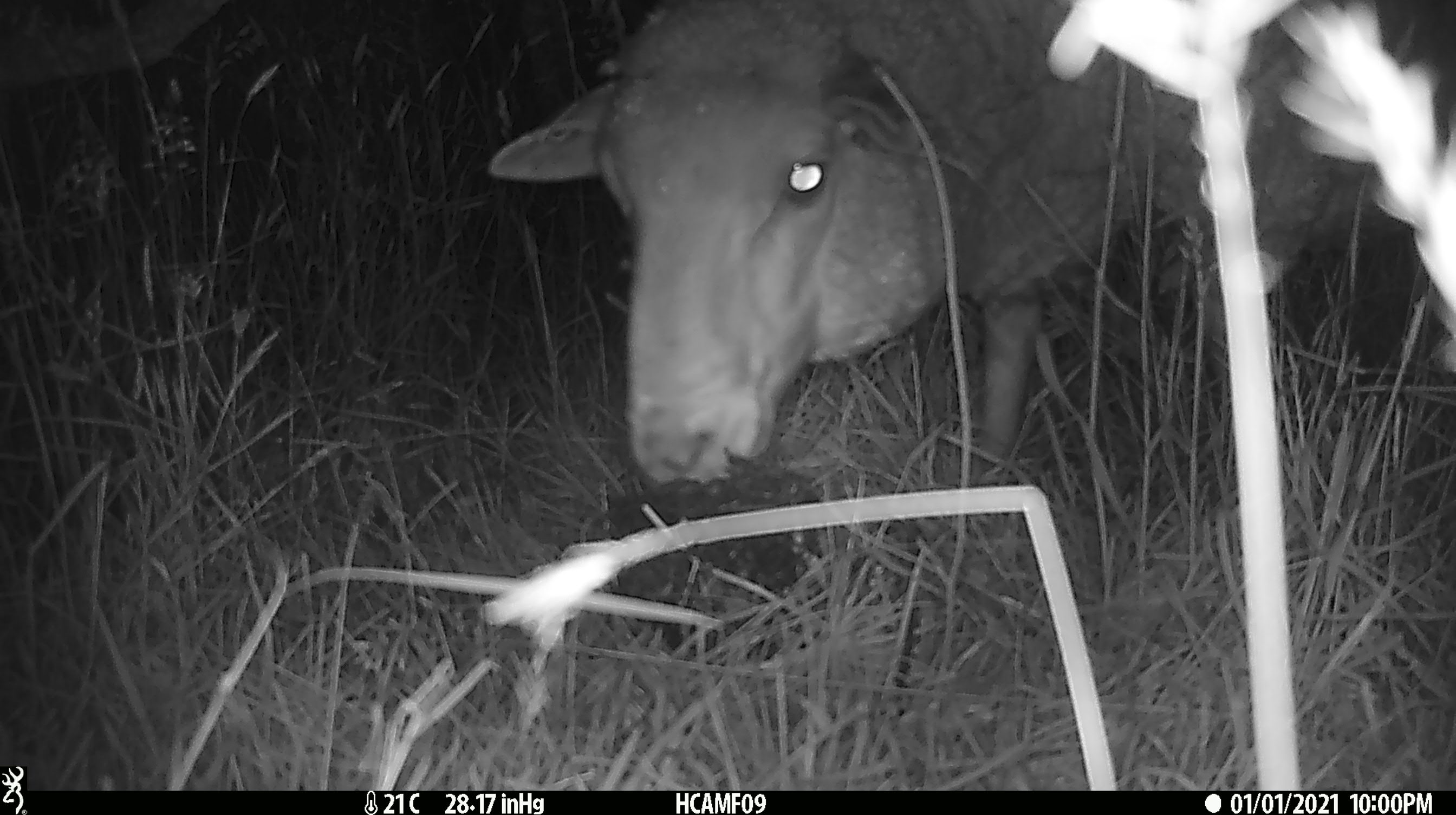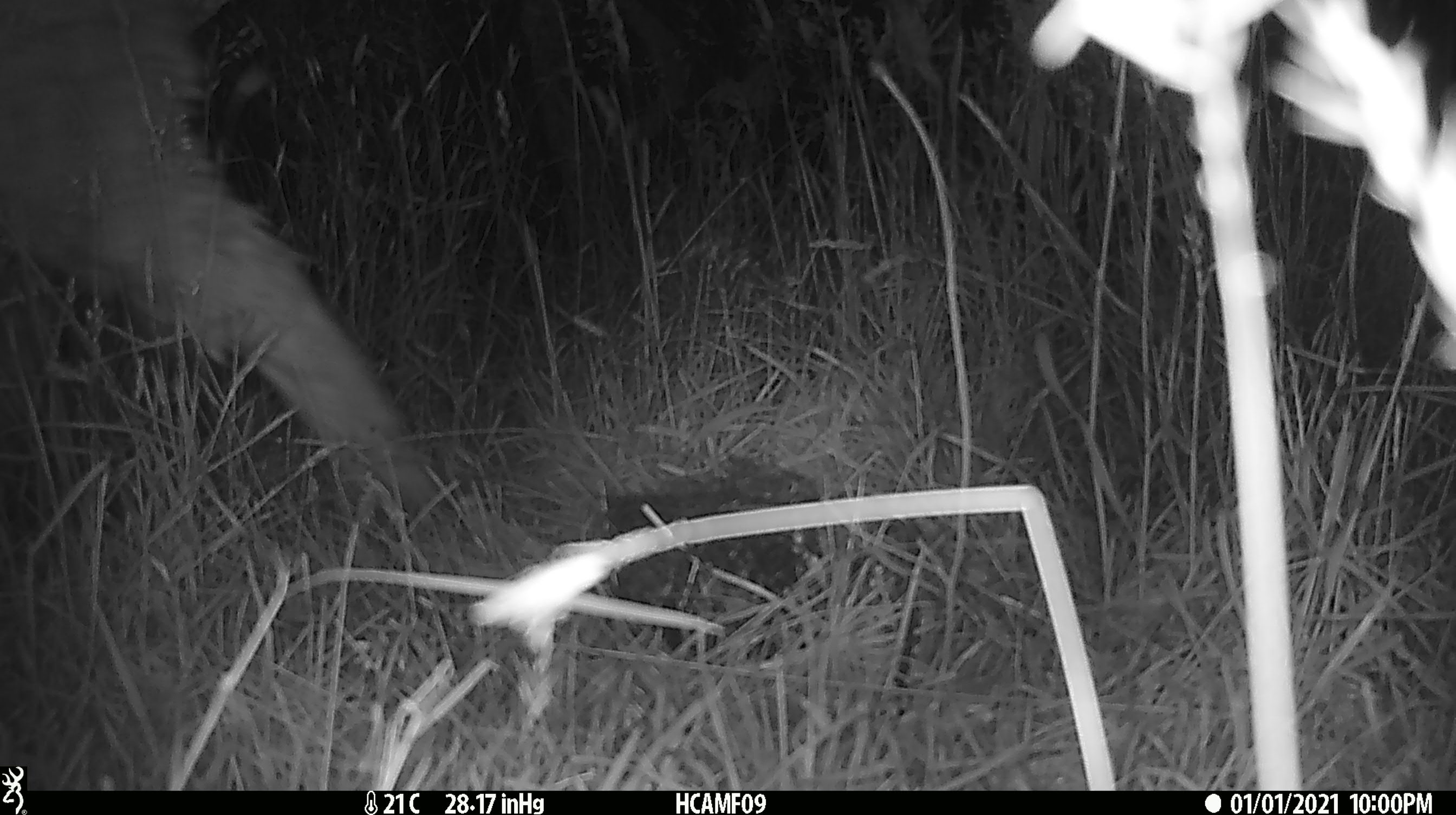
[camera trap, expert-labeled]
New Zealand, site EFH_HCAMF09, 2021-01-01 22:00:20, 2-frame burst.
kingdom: Animalia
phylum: Chordata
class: Mammalia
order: Artiodactyla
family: Bovidae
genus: Ovis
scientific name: Ovis aries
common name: domestic sheep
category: sheep